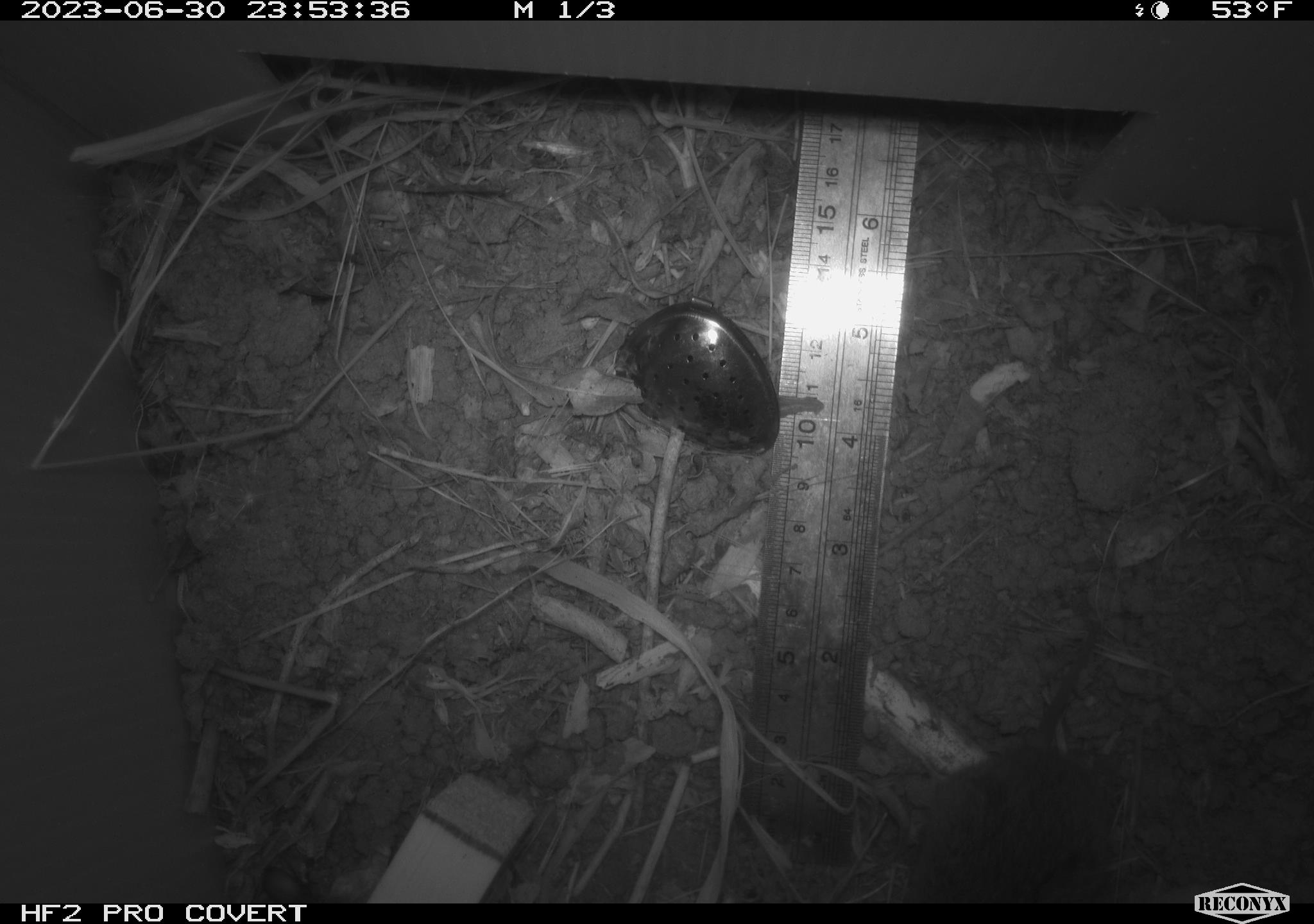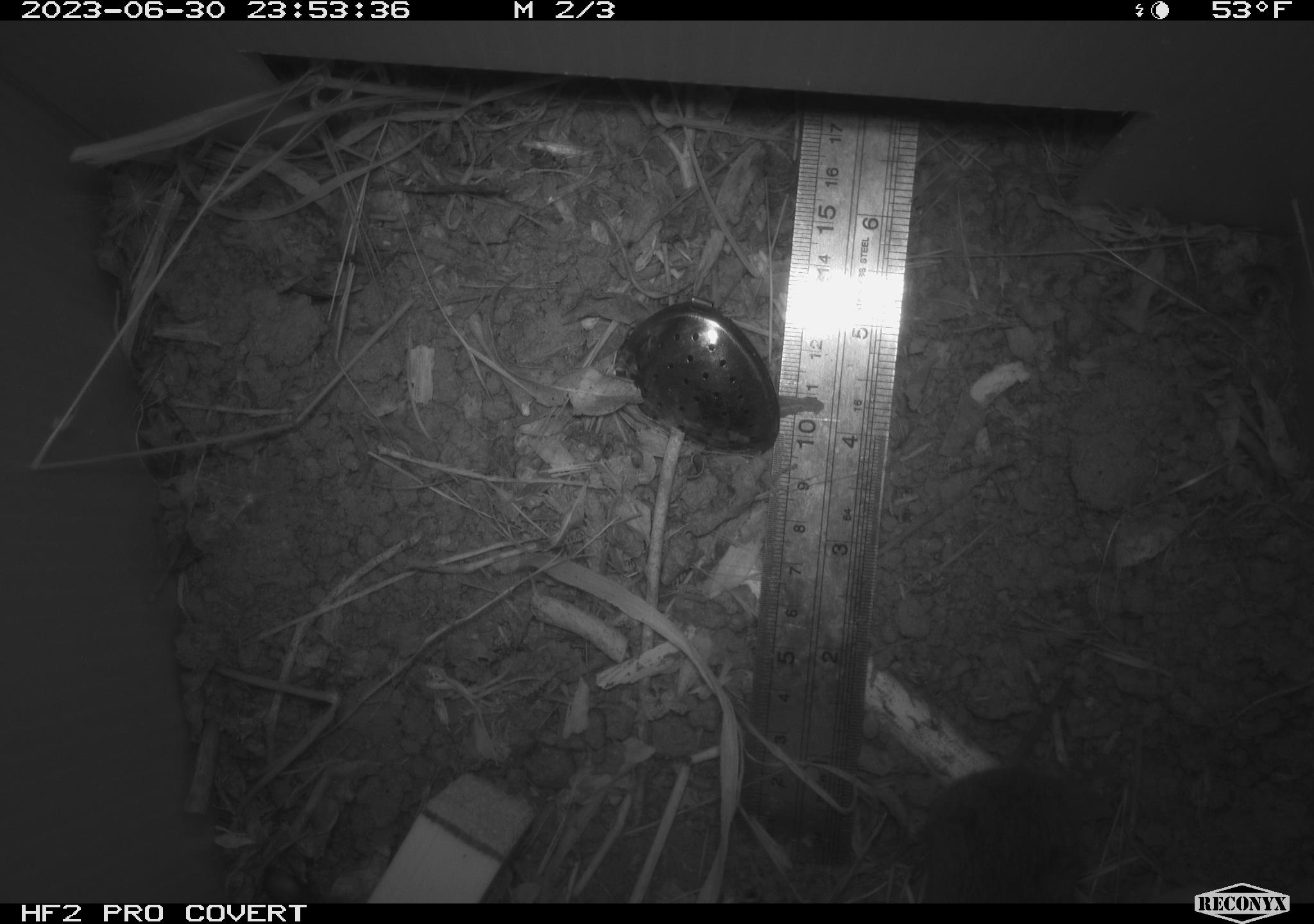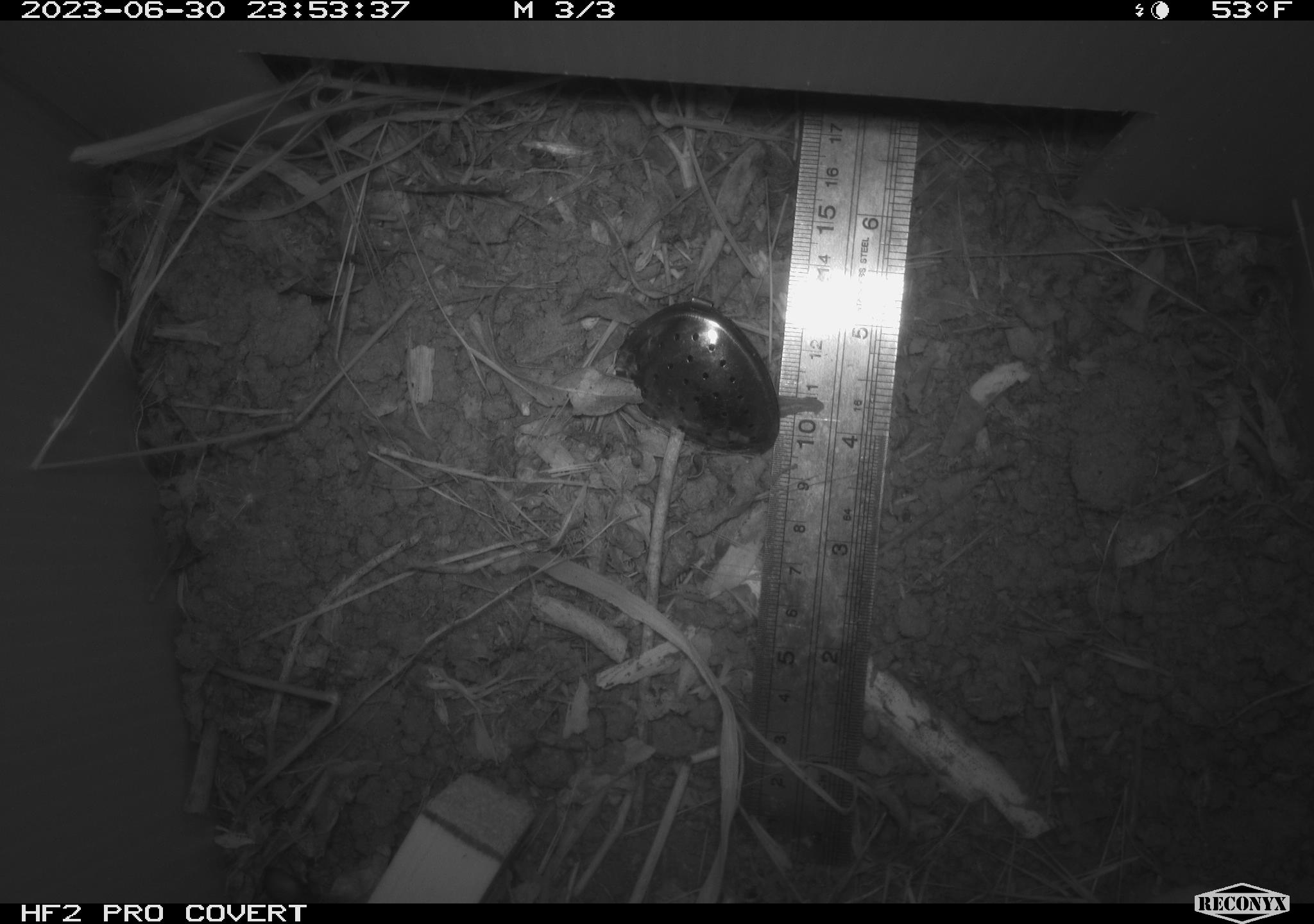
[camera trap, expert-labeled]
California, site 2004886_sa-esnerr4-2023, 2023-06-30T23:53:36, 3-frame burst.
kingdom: Animalia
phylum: Chordata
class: Mammalia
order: Rodentia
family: Cricetidae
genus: Microtus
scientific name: Microtus californicus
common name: california vole